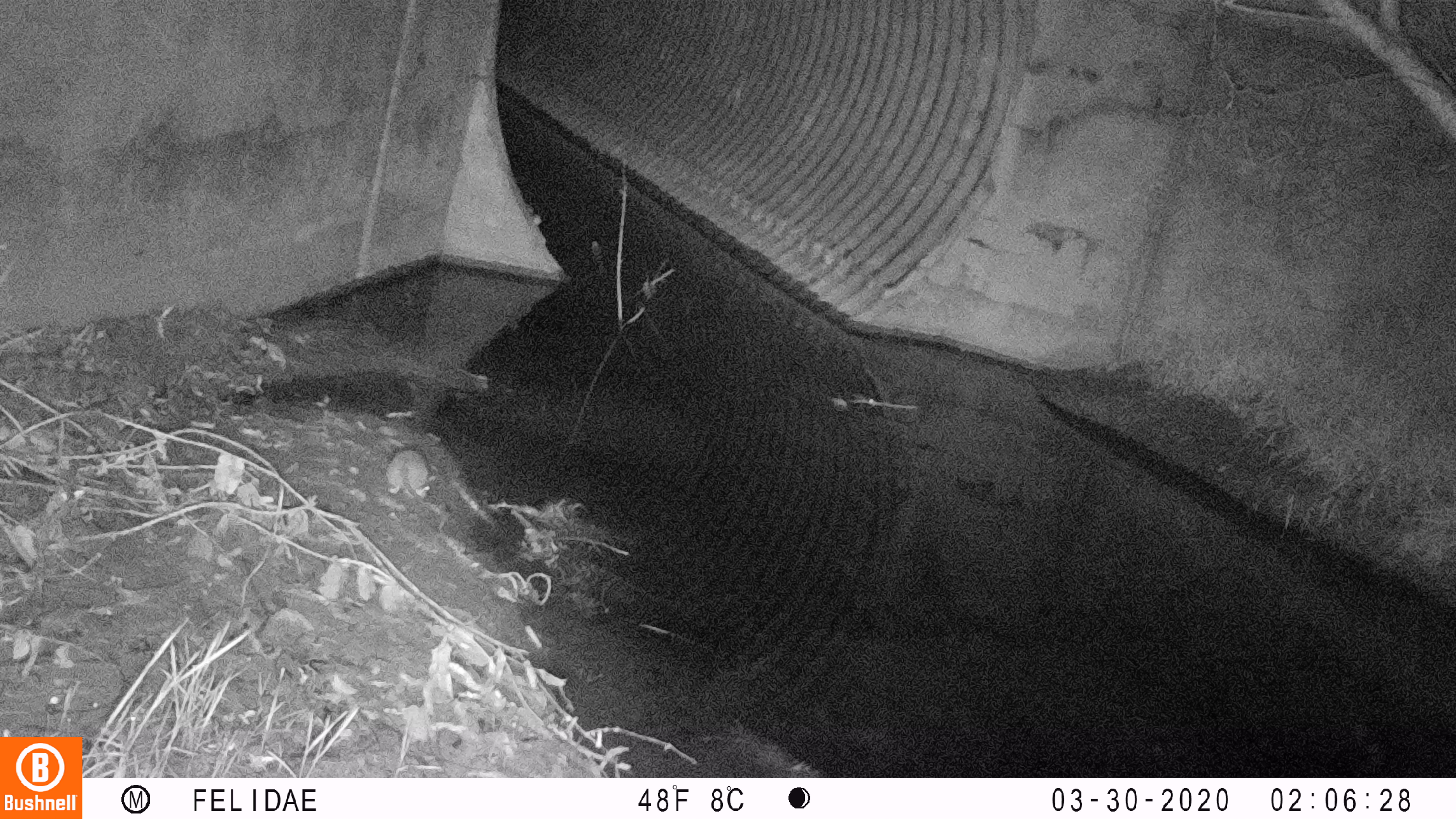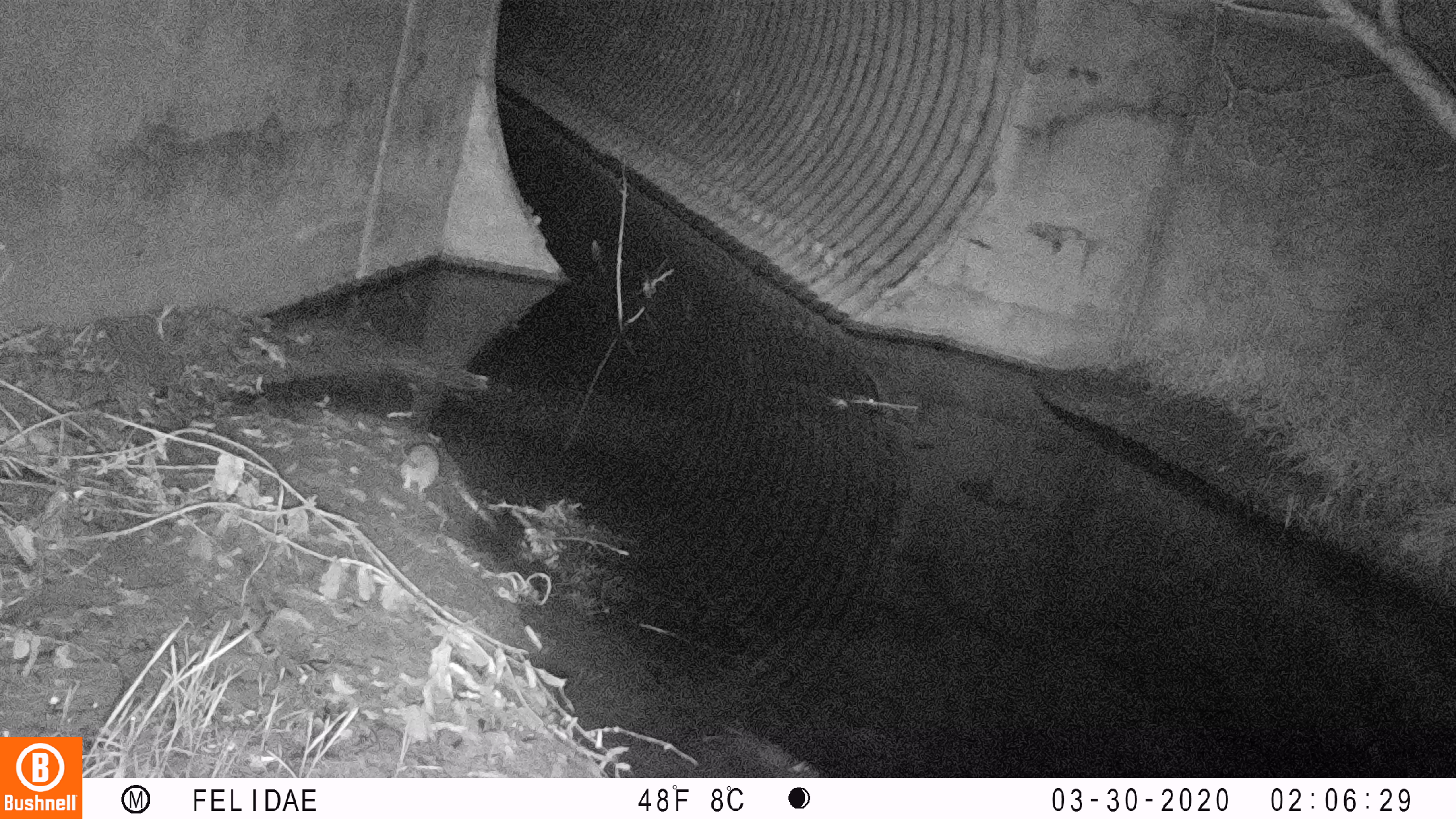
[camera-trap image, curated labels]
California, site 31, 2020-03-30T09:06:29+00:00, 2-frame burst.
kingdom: Animalia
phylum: Chordata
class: Mammalia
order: Rodentia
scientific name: Rodentia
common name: mouse or rat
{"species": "mouse or rat (Rodentia)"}